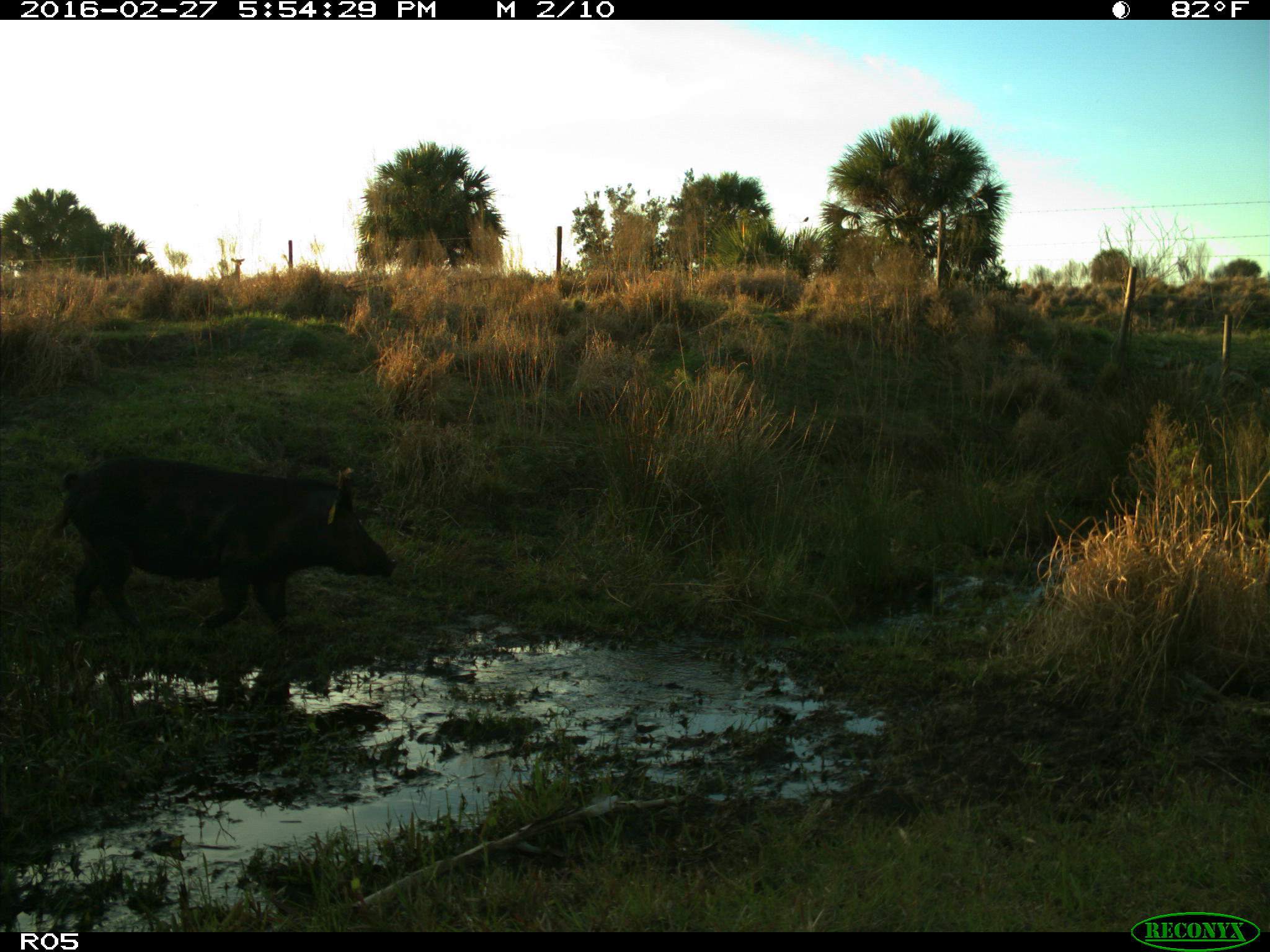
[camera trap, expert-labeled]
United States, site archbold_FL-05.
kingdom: Animalia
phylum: Chordata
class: Mammalia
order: Artiodactyla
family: Suidae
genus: Sus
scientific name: Sus scrofa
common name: wild boar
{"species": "Sus scrofa (wild boar)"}